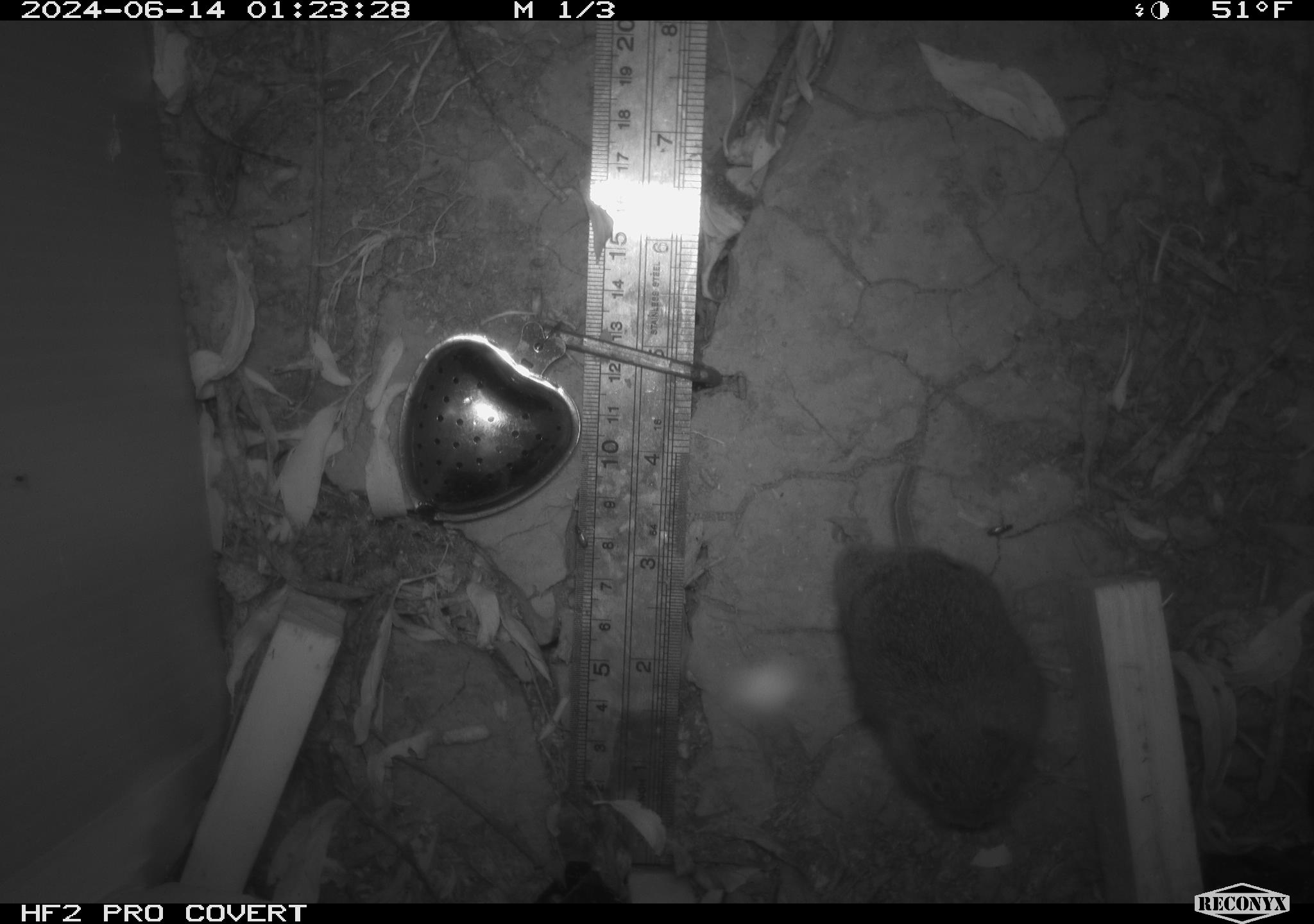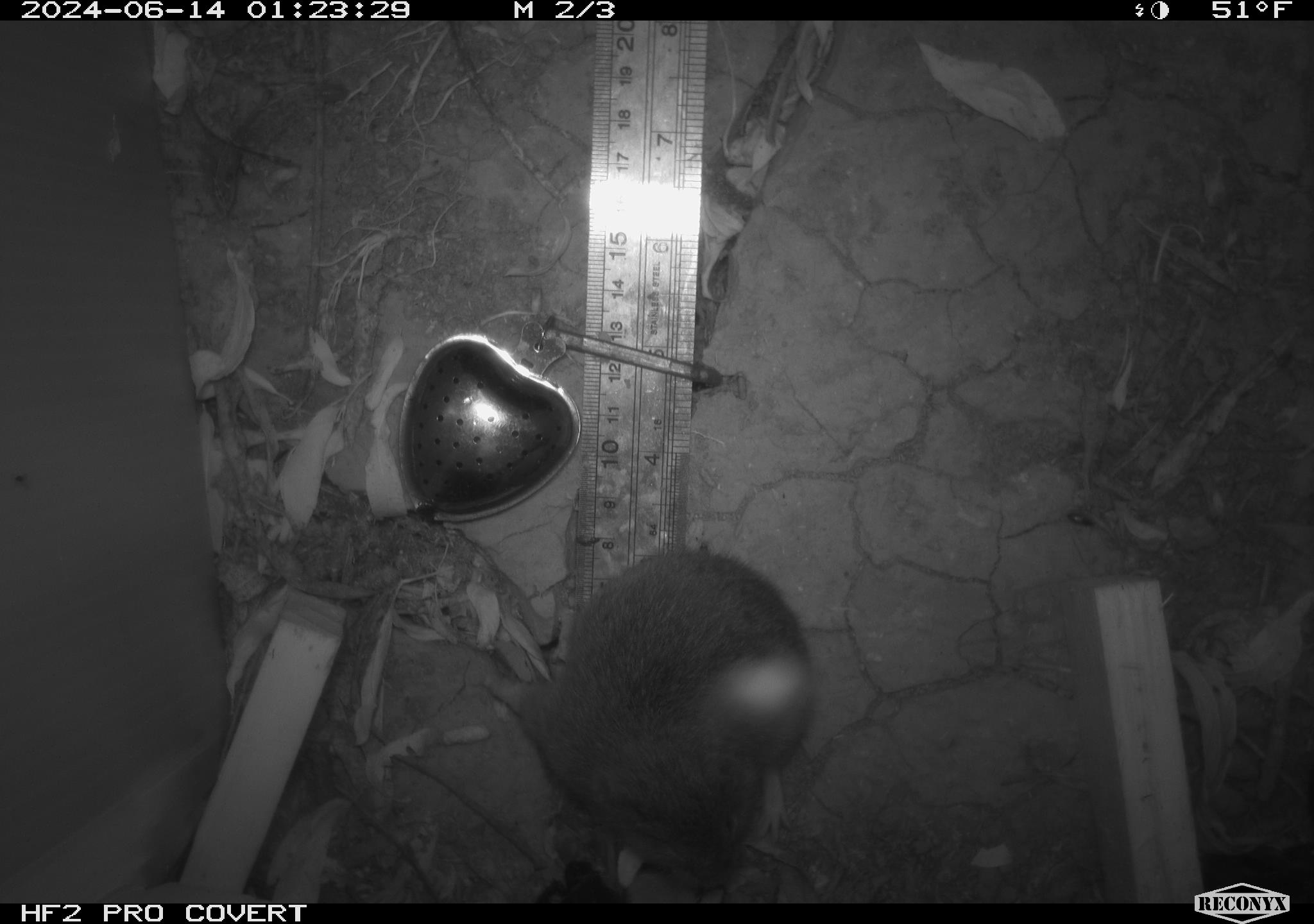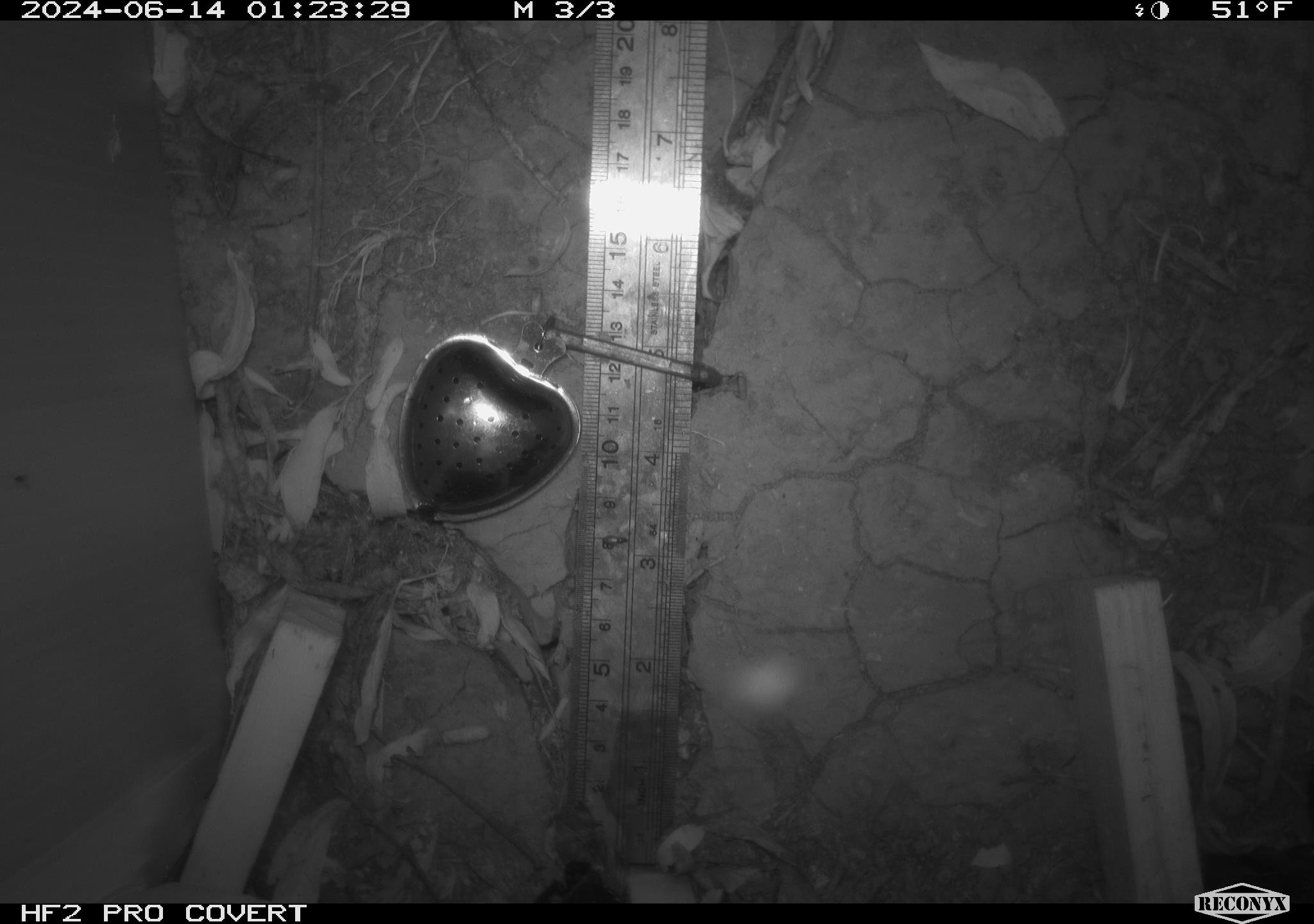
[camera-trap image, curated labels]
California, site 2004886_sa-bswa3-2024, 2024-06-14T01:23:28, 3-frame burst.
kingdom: Animalia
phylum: Chordata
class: Mammalia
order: Rodentia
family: Cricetidae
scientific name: Arvicolinae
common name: voles, lemmings, and muskrats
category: arvicolinae subfamily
Arvicolinae subfamily (voles, lemmings, and muskrats) (Arvicolinae).